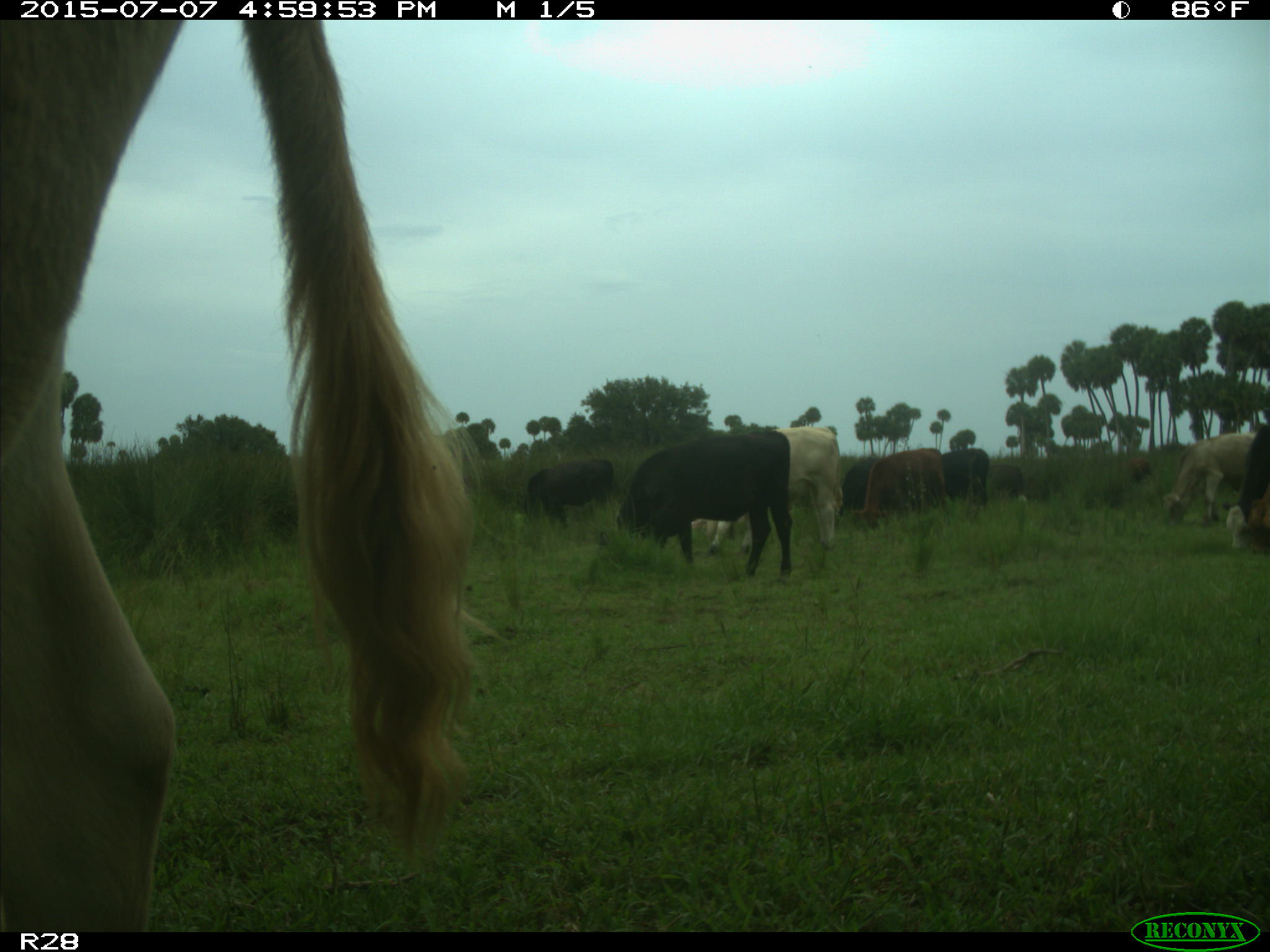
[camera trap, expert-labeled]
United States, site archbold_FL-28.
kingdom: Animalia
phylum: Chordata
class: Mammalia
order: Artiodactyla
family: Bovidae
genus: Bos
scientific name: Bos taurus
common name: domestic cow